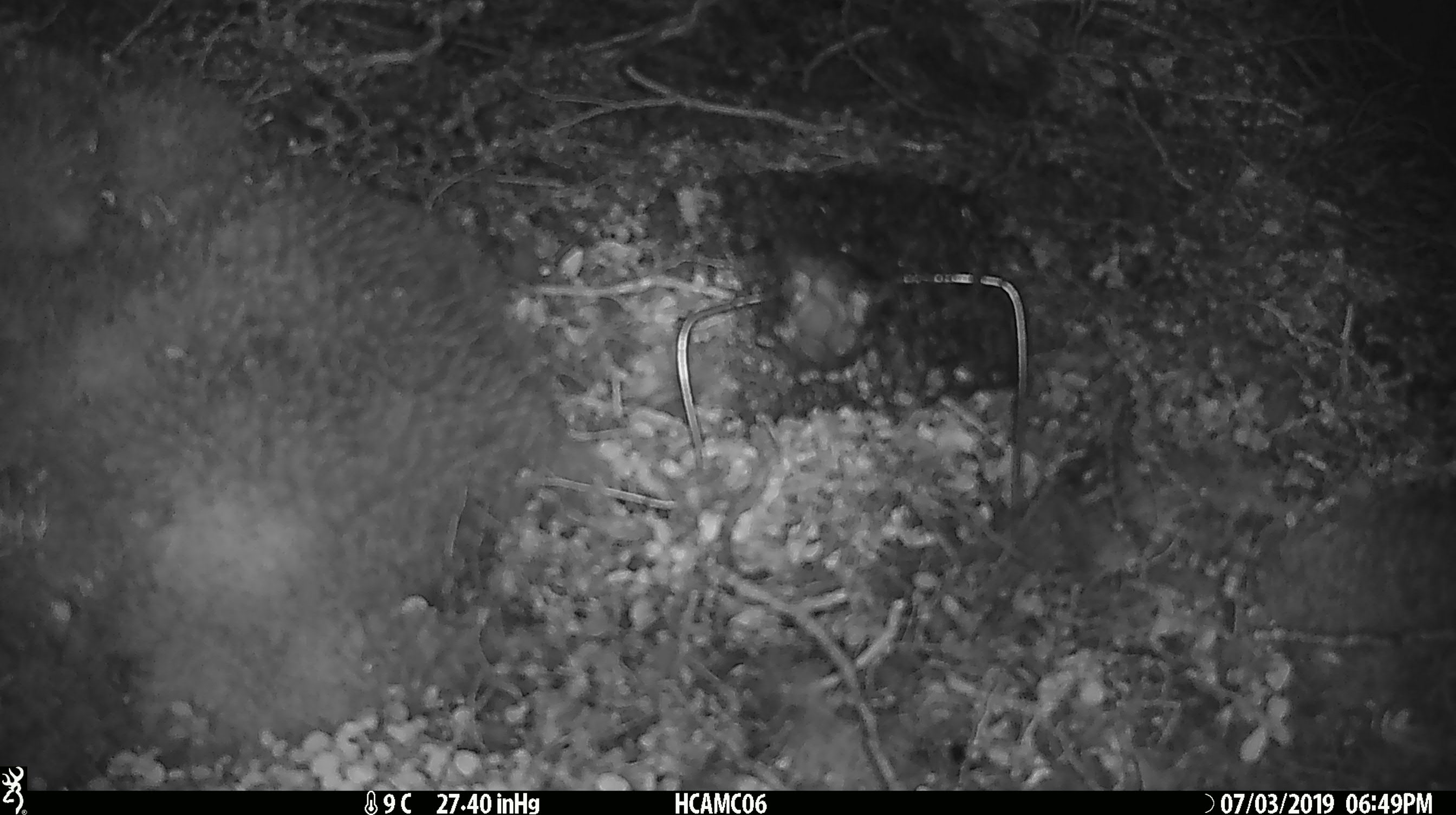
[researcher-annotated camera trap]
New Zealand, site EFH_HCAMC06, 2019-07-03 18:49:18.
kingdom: Animalia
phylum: Chordata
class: Mammalia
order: Rodentia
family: Muridae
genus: Mus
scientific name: Mus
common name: mouse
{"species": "mouse (Mus)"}